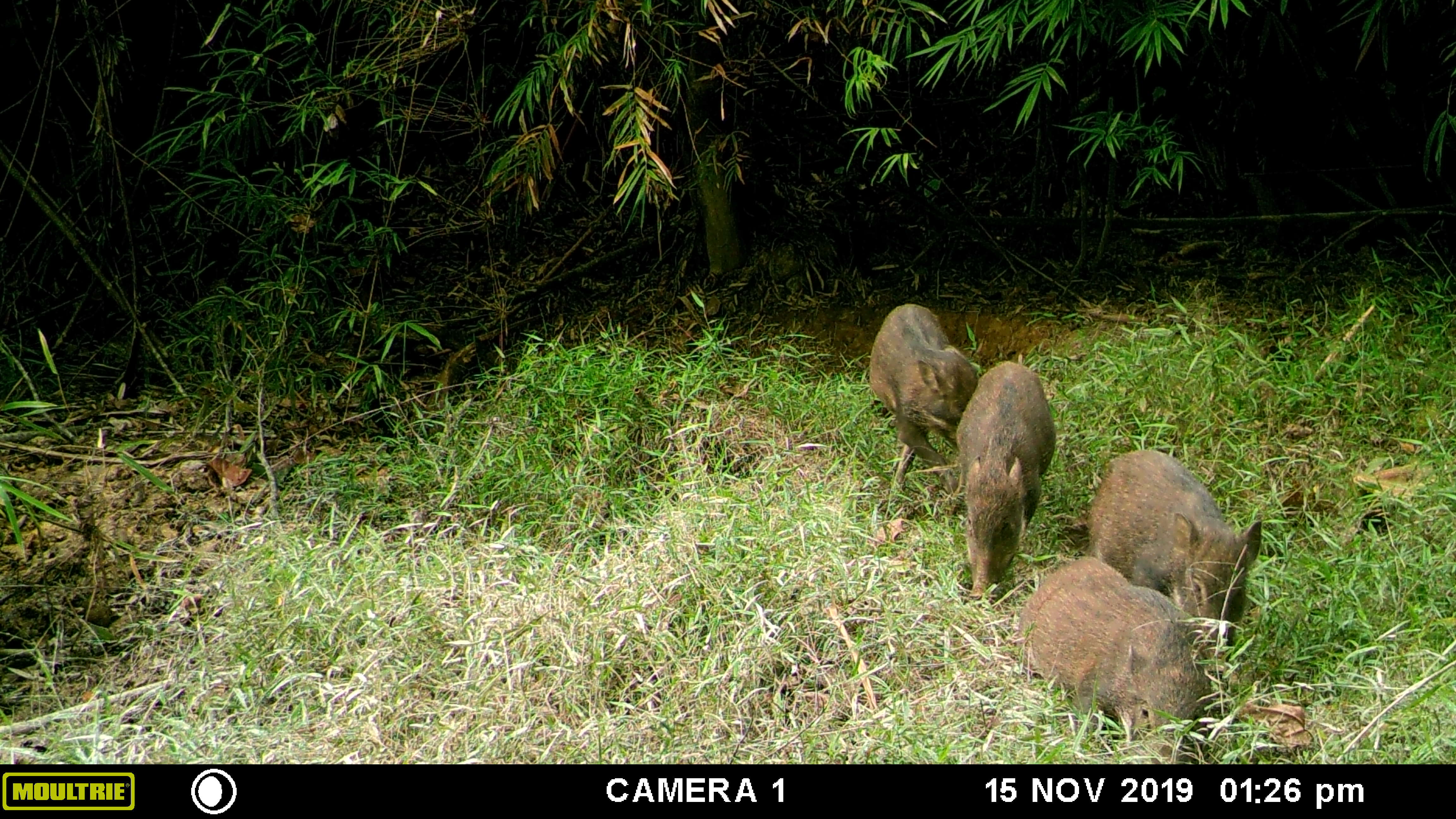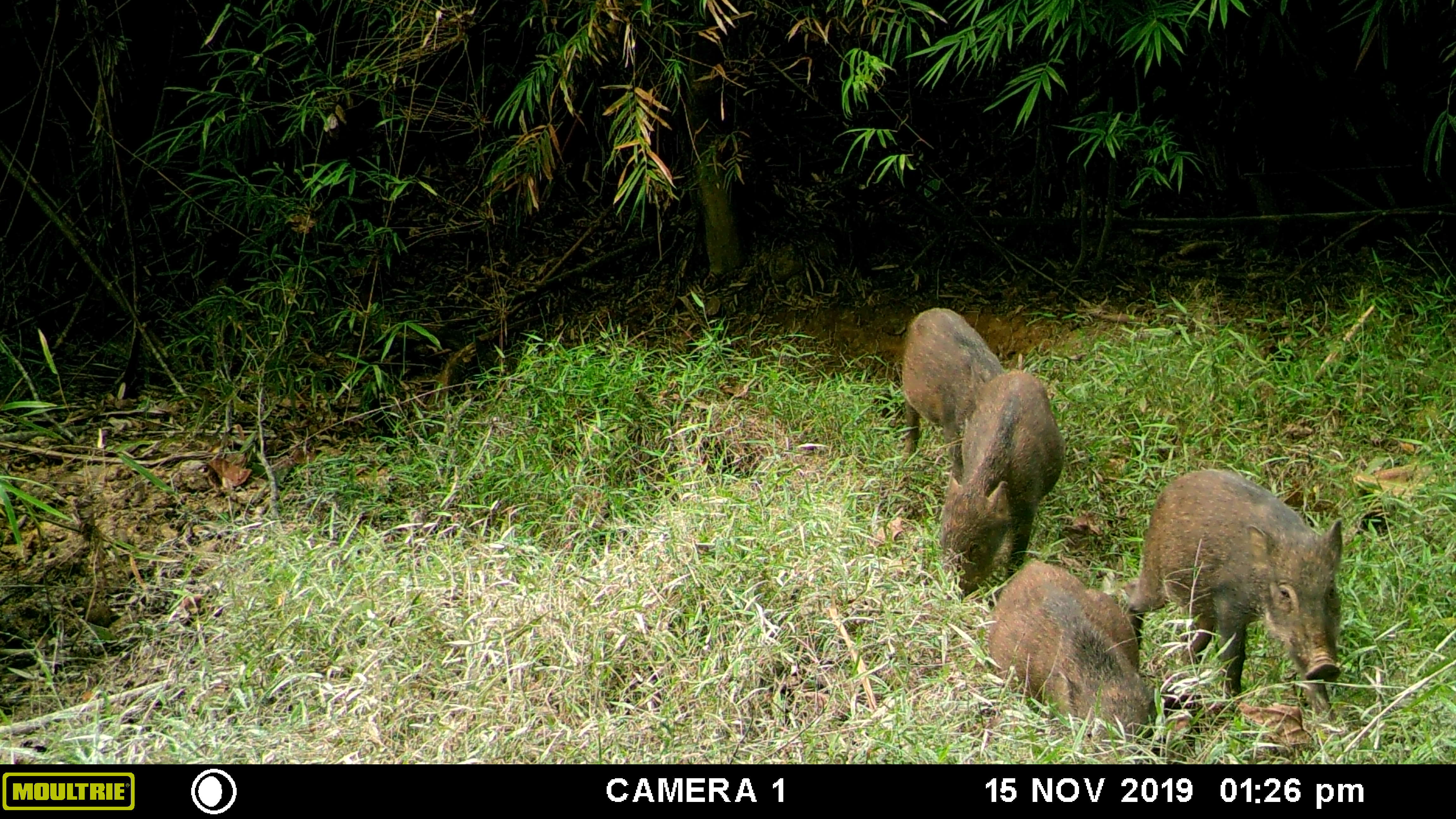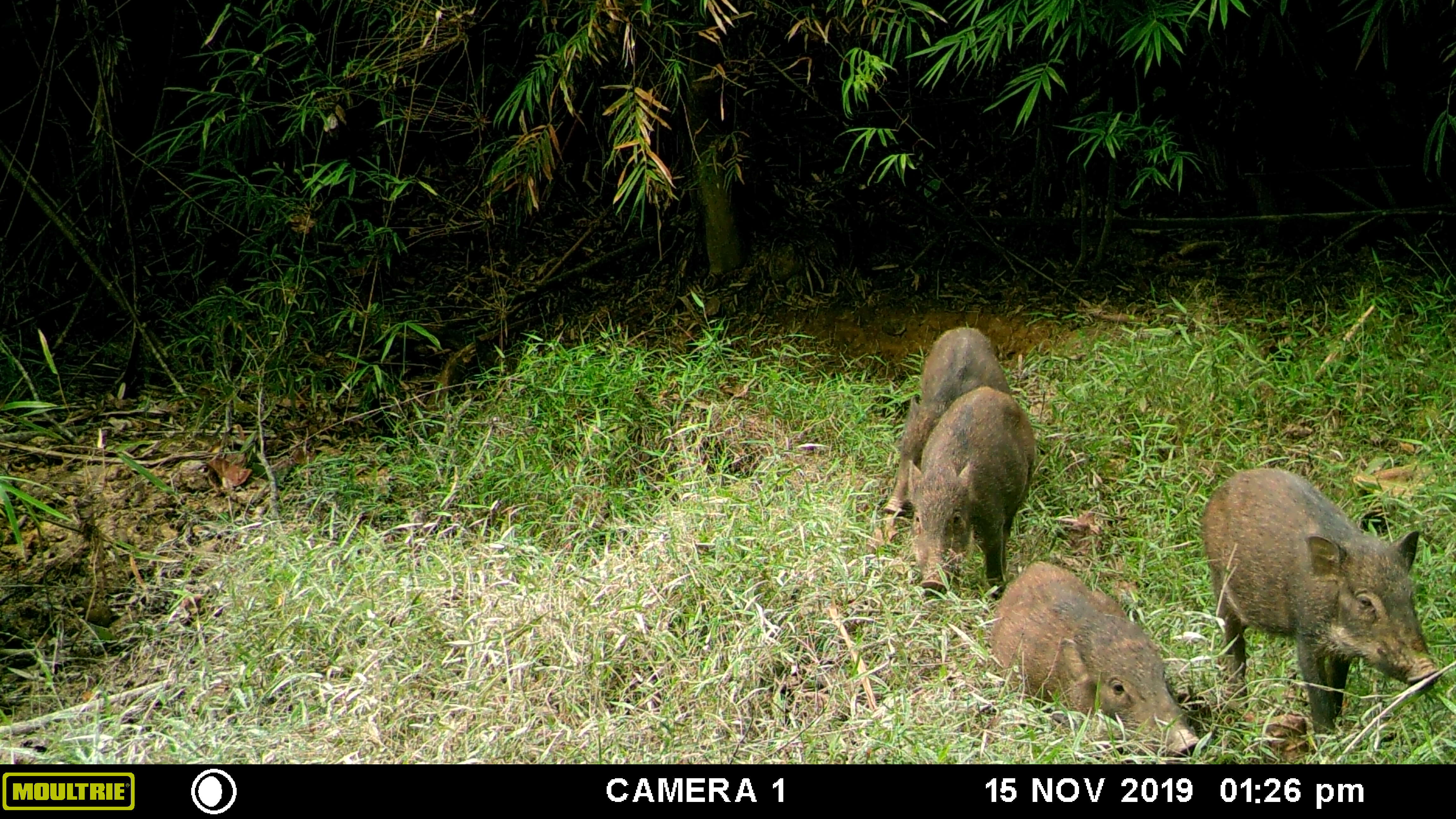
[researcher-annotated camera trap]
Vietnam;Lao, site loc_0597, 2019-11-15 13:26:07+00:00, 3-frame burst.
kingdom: Animalia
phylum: Chordata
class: Mammalia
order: Artiodactyla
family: Suidae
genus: Sus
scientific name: Sus scrofa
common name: eurasian wild pig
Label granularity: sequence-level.